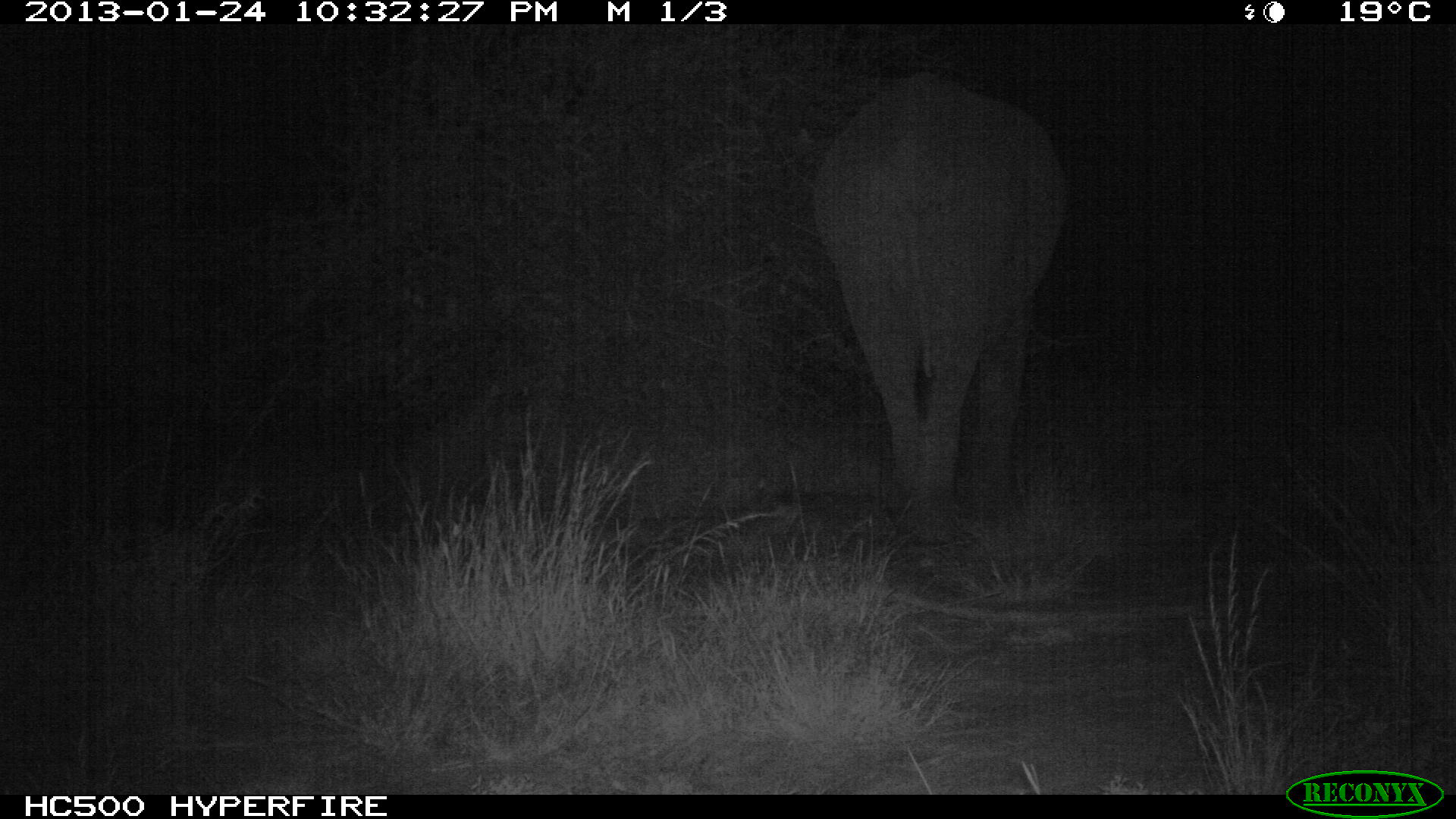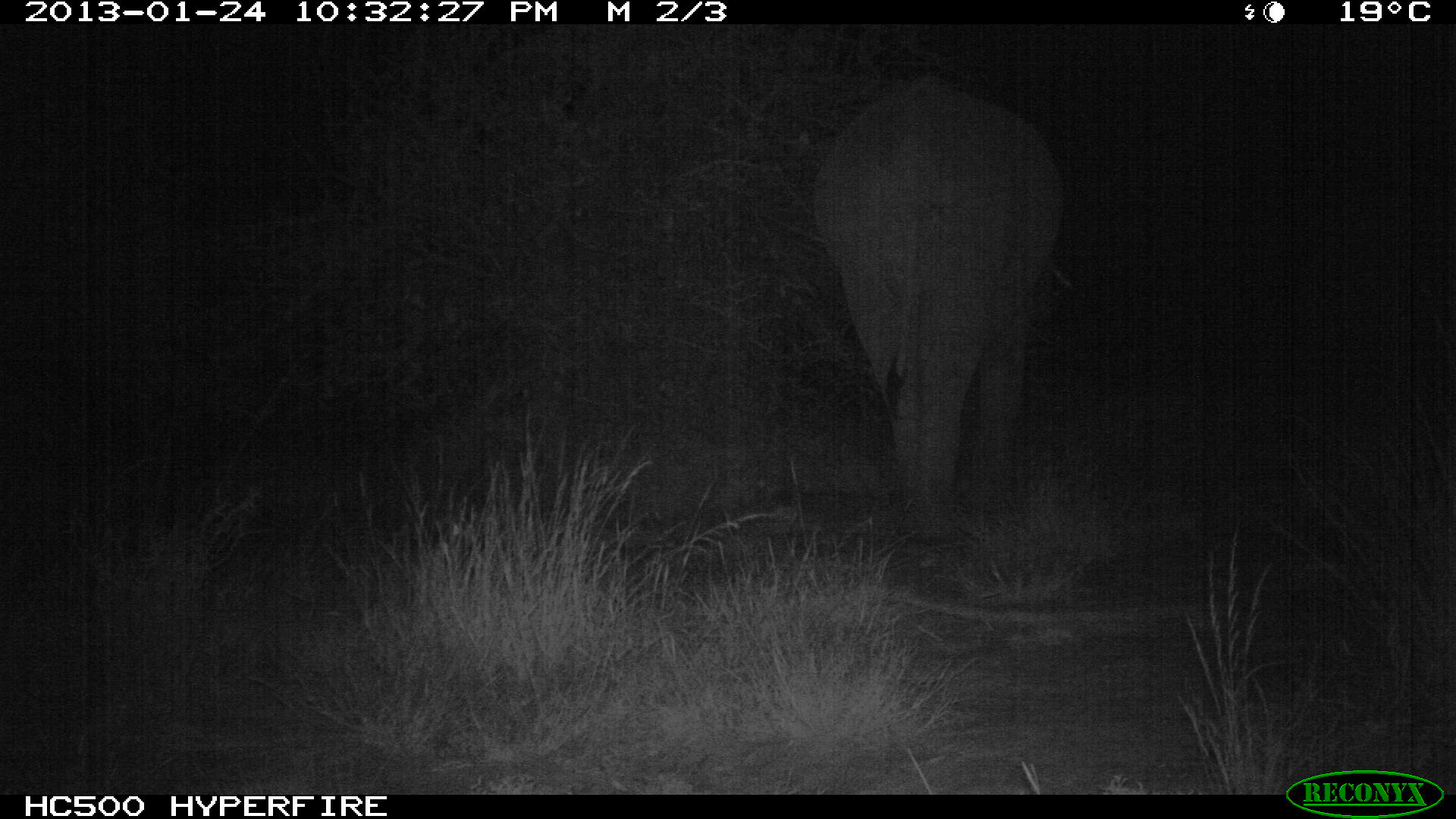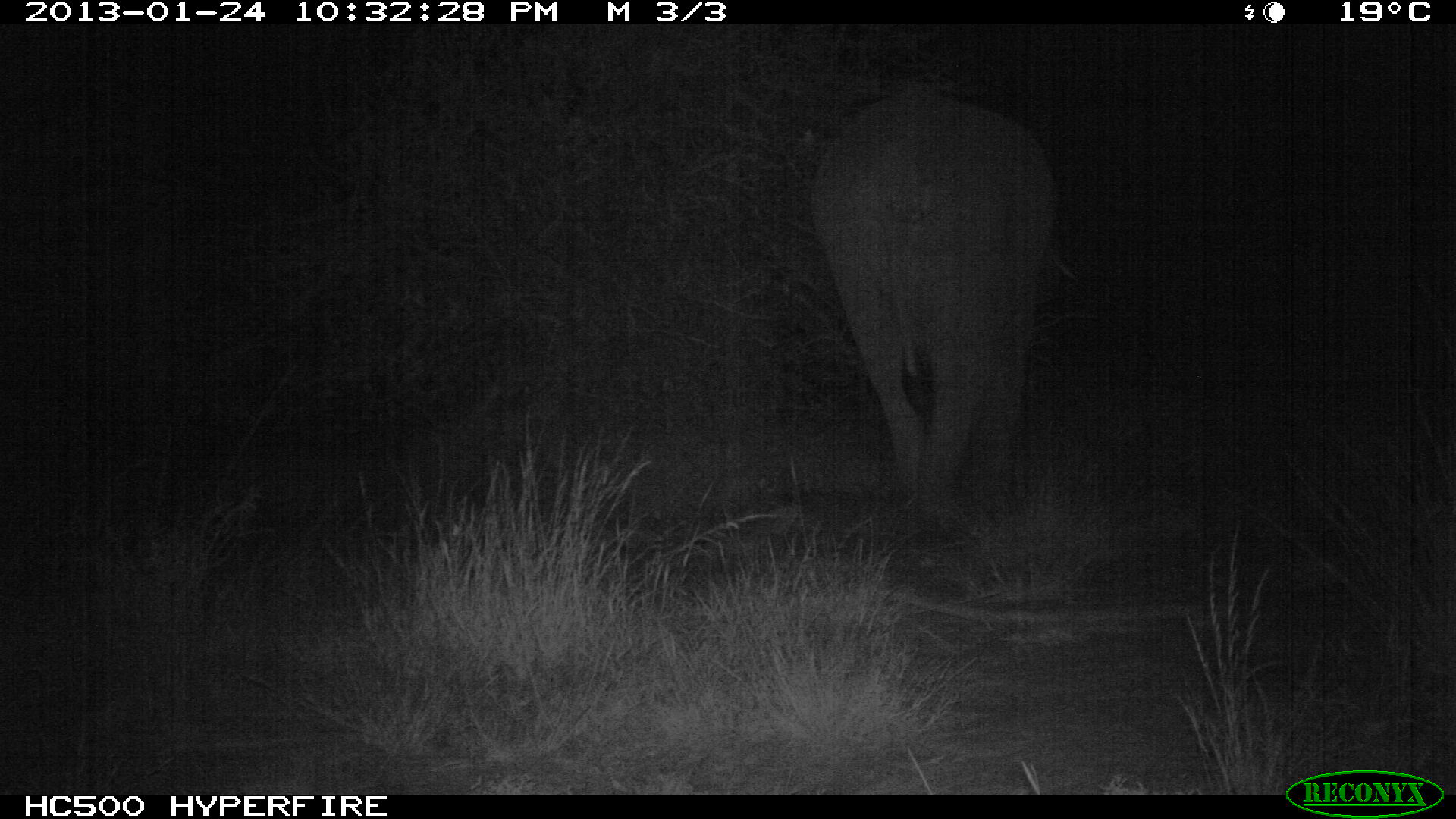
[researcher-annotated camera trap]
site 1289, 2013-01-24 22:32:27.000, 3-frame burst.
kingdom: Animalia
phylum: Chordata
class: Mammalia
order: Proboscidea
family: Elephantidae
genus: Loxodonta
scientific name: Loxodonta africana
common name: african bush elephant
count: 1